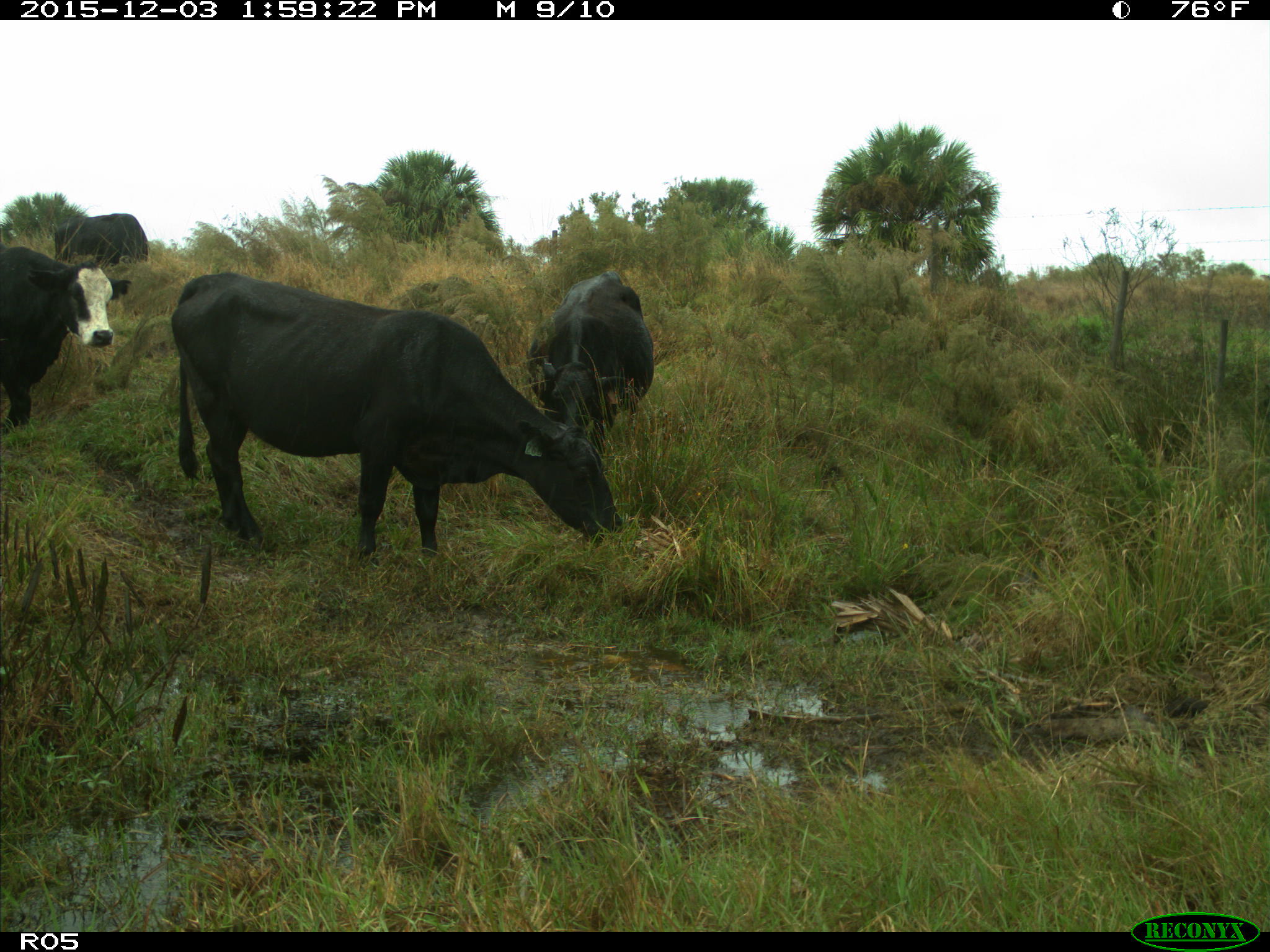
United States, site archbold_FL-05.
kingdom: Animalia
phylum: Chordata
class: Mammalia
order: Artiodactyla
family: Bovidae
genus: Bos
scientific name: Bos taurus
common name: domestic cow